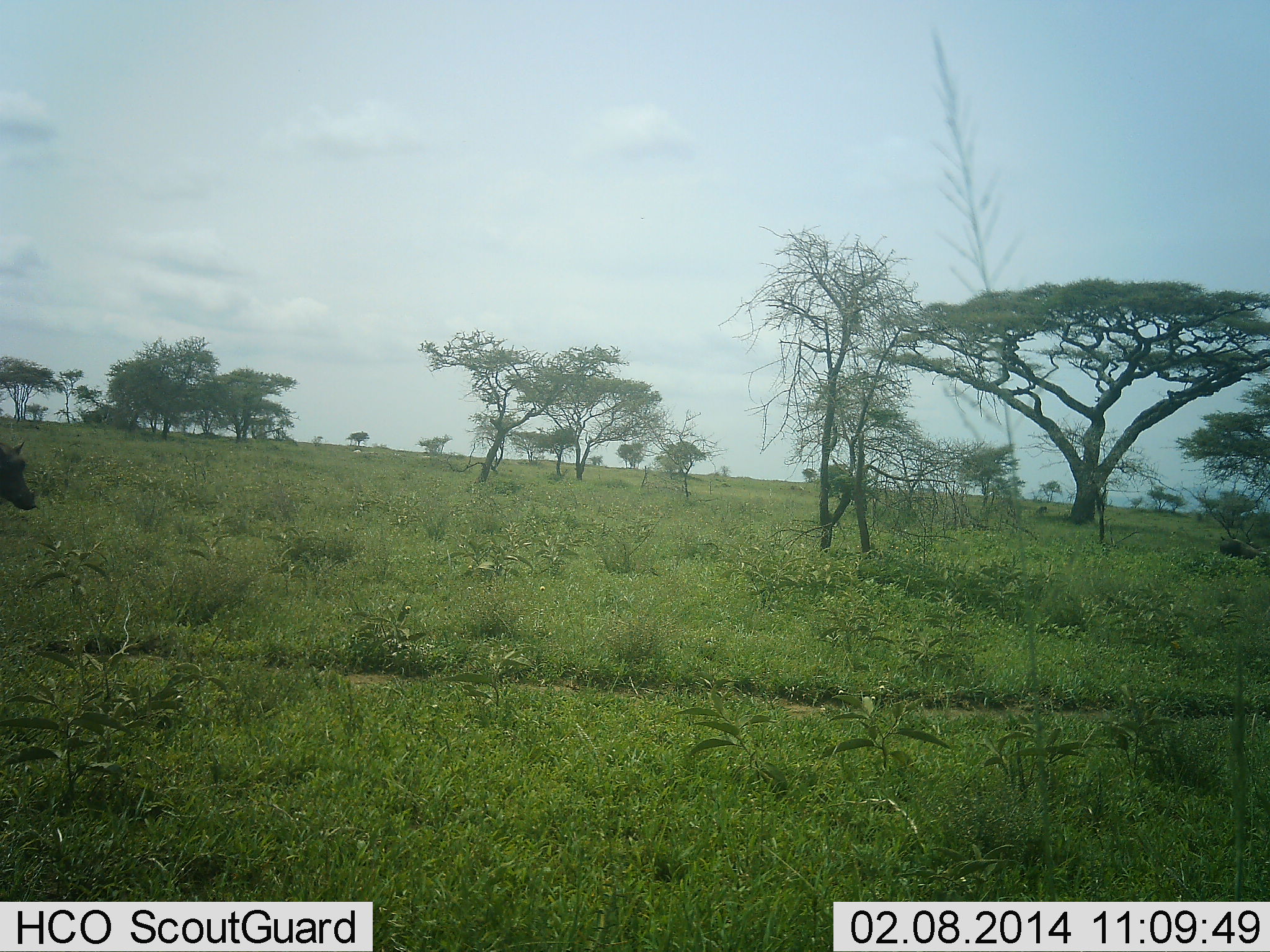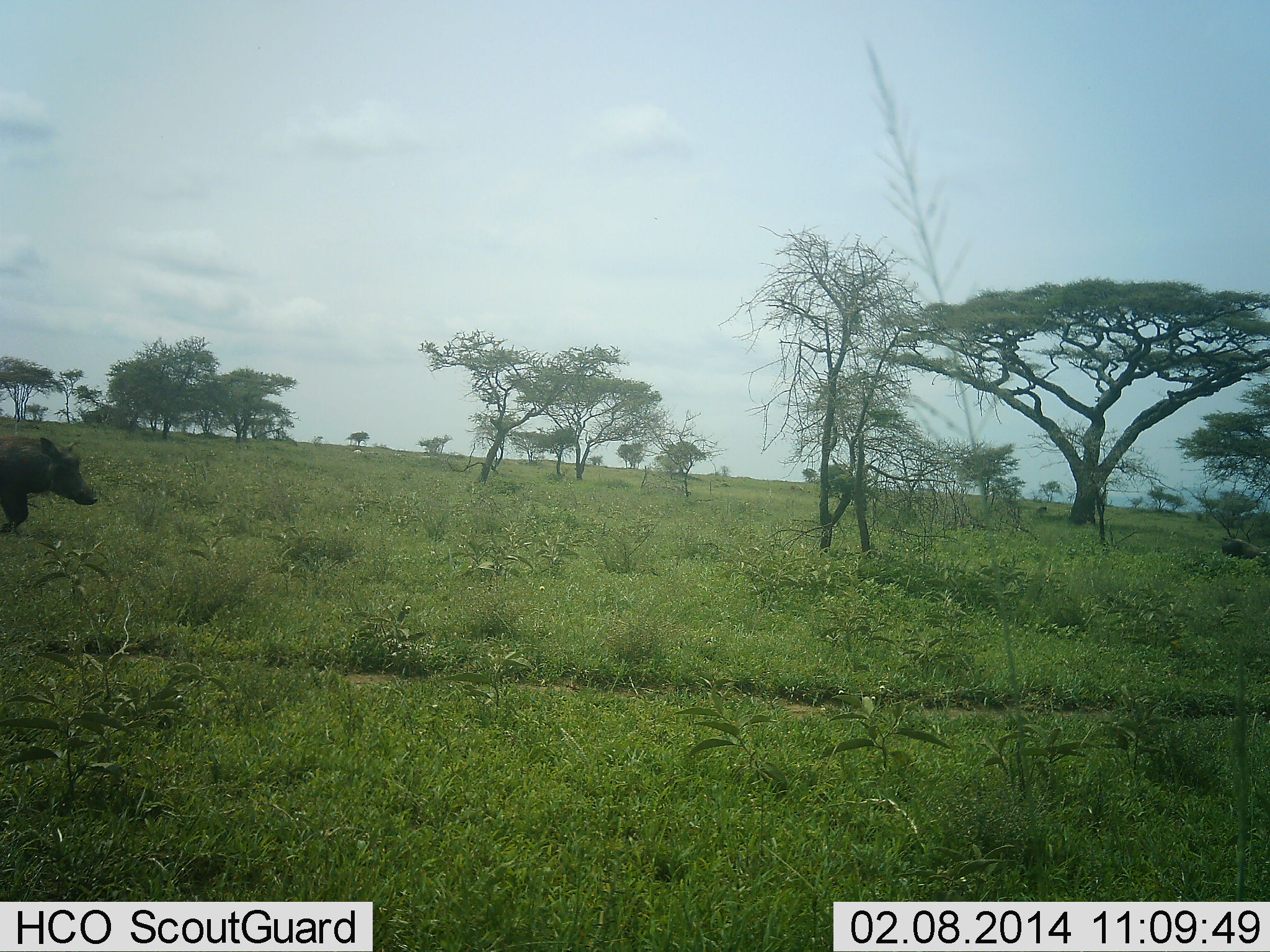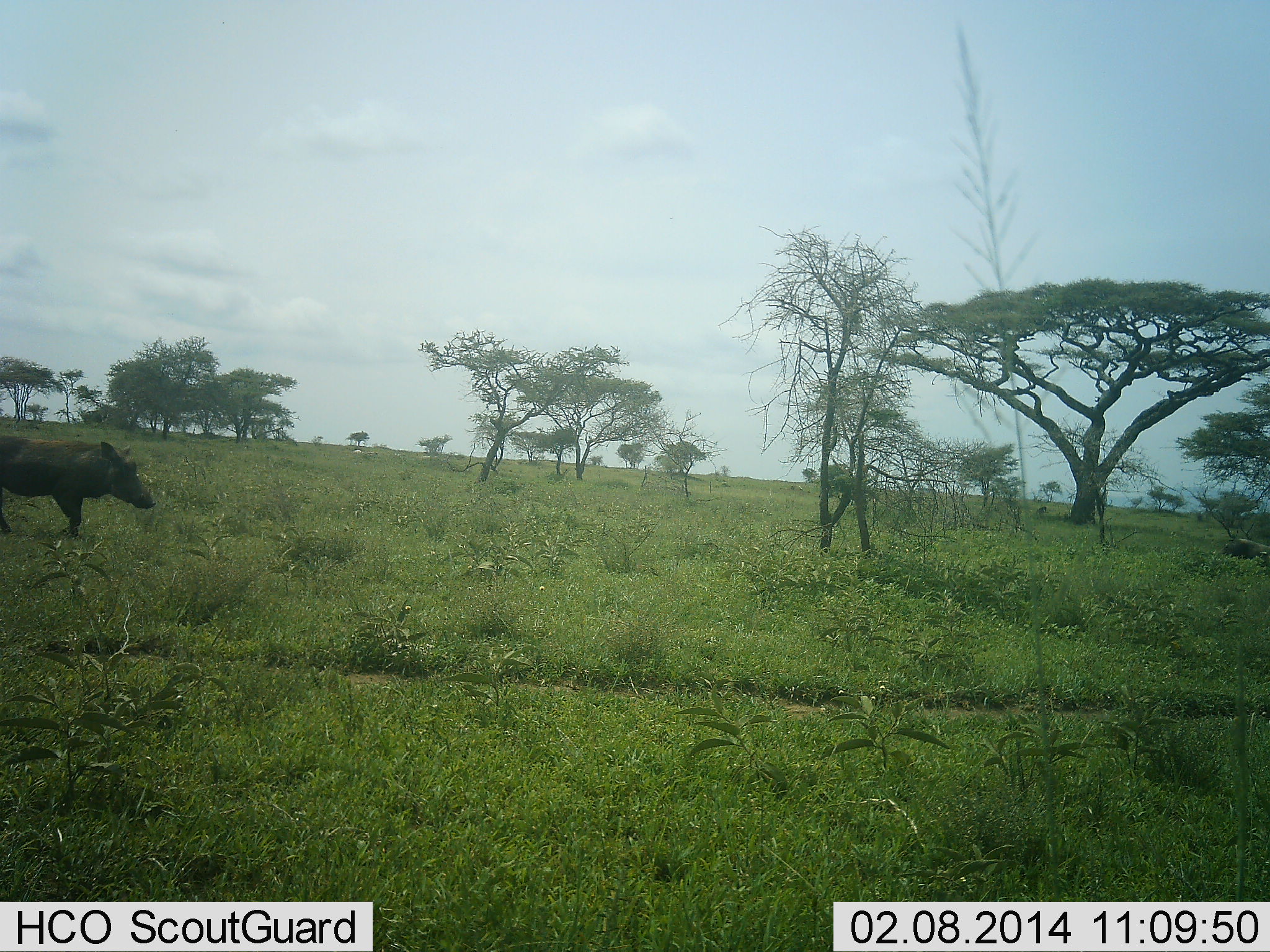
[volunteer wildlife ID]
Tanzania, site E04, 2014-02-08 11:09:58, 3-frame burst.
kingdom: Animalia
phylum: Chordata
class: Mammalia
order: Artiodactyla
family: Suidae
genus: Phacochoerus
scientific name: Phacochoerus africanus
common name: warthog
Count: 1.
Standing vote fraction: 5%.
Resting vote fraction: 5%.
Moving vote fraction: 100%.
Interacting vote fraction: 0%.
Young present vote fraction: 0%.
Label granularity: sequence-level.